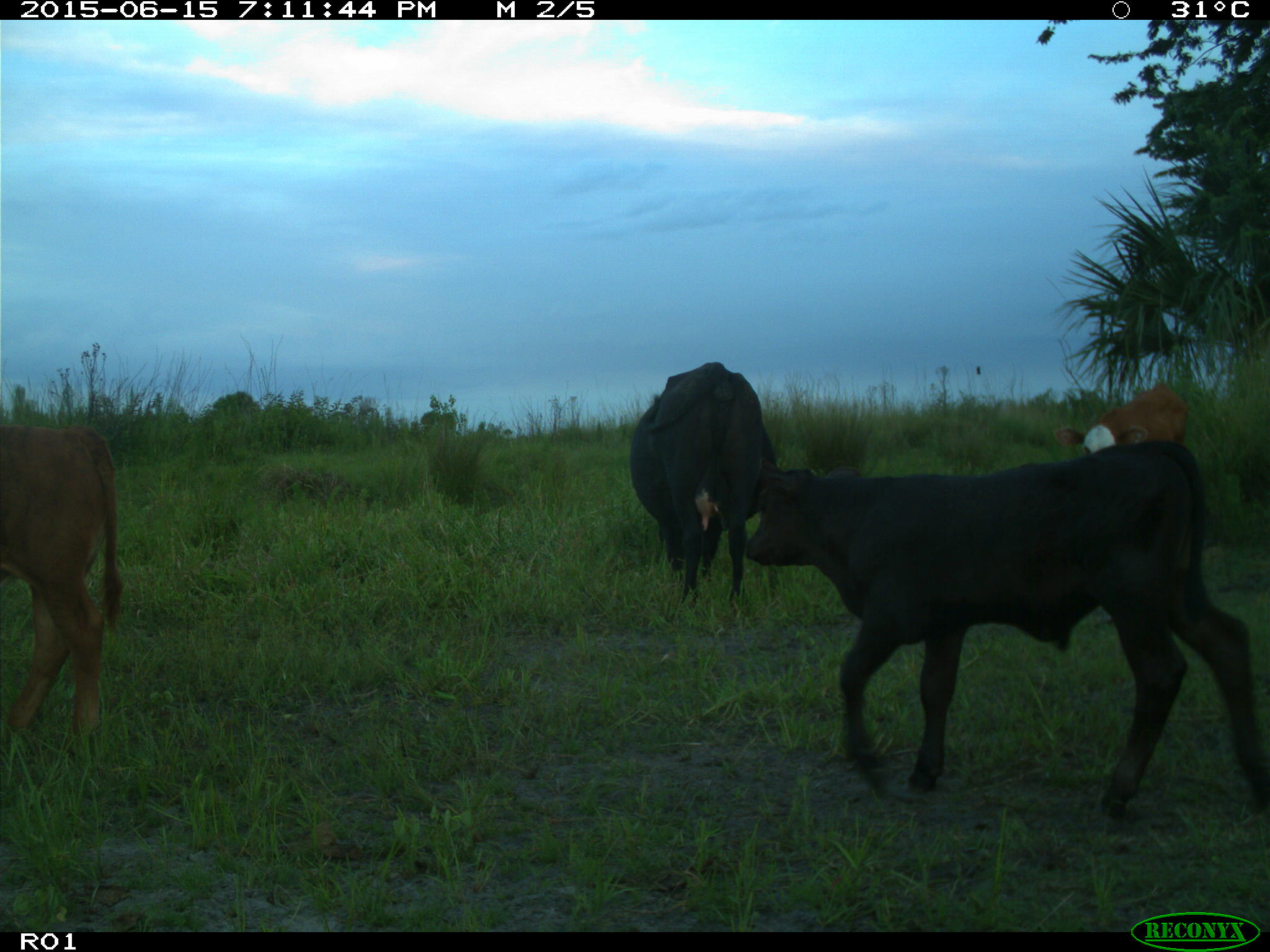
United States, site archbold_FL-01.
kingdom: Animalia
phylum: Chordata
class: Mammalia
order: Artiodactyla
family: Bovidae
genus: Bos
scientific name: Bos taurus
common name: domestic cow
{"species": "Bos taurus (domestic cow)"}